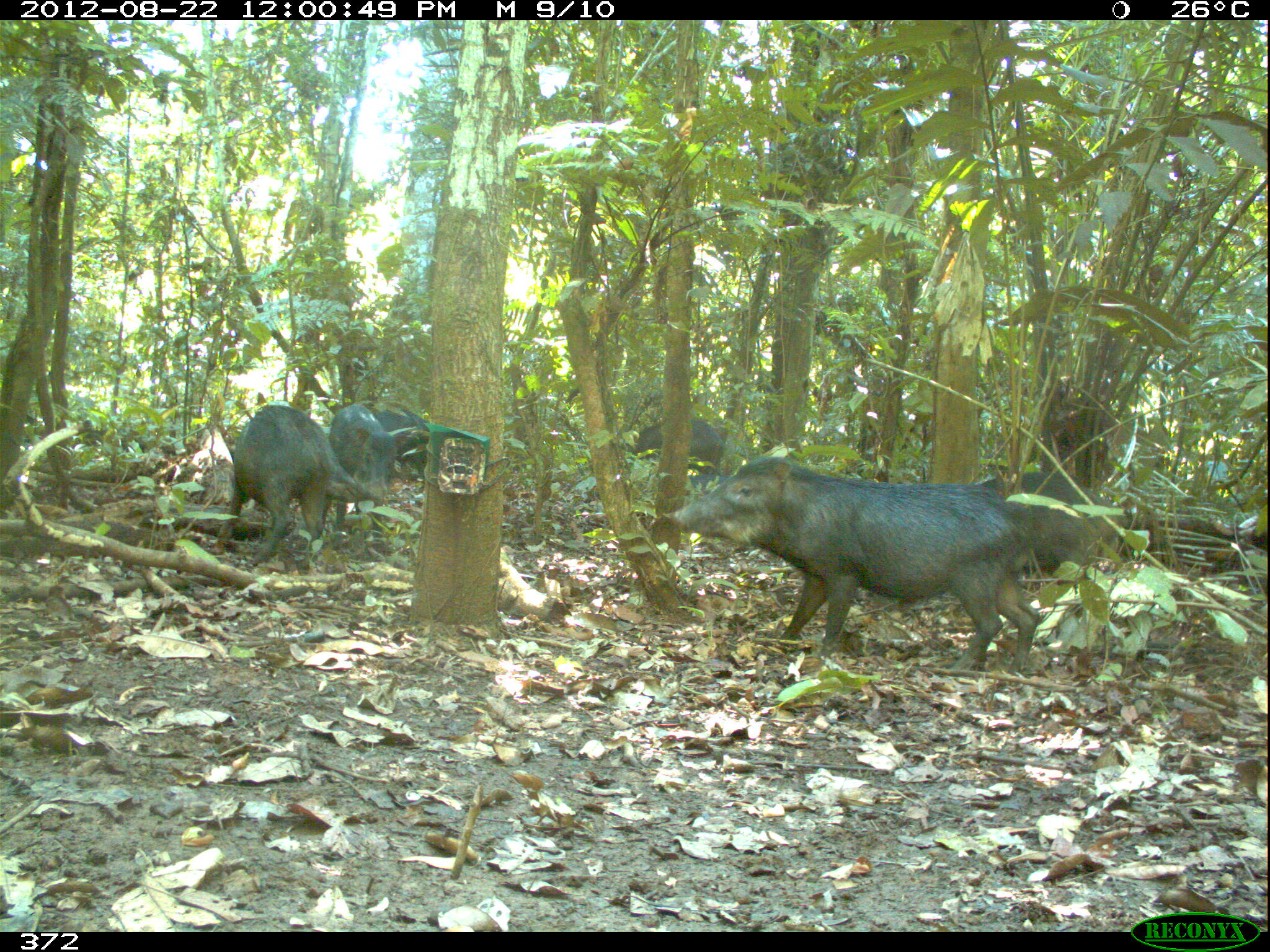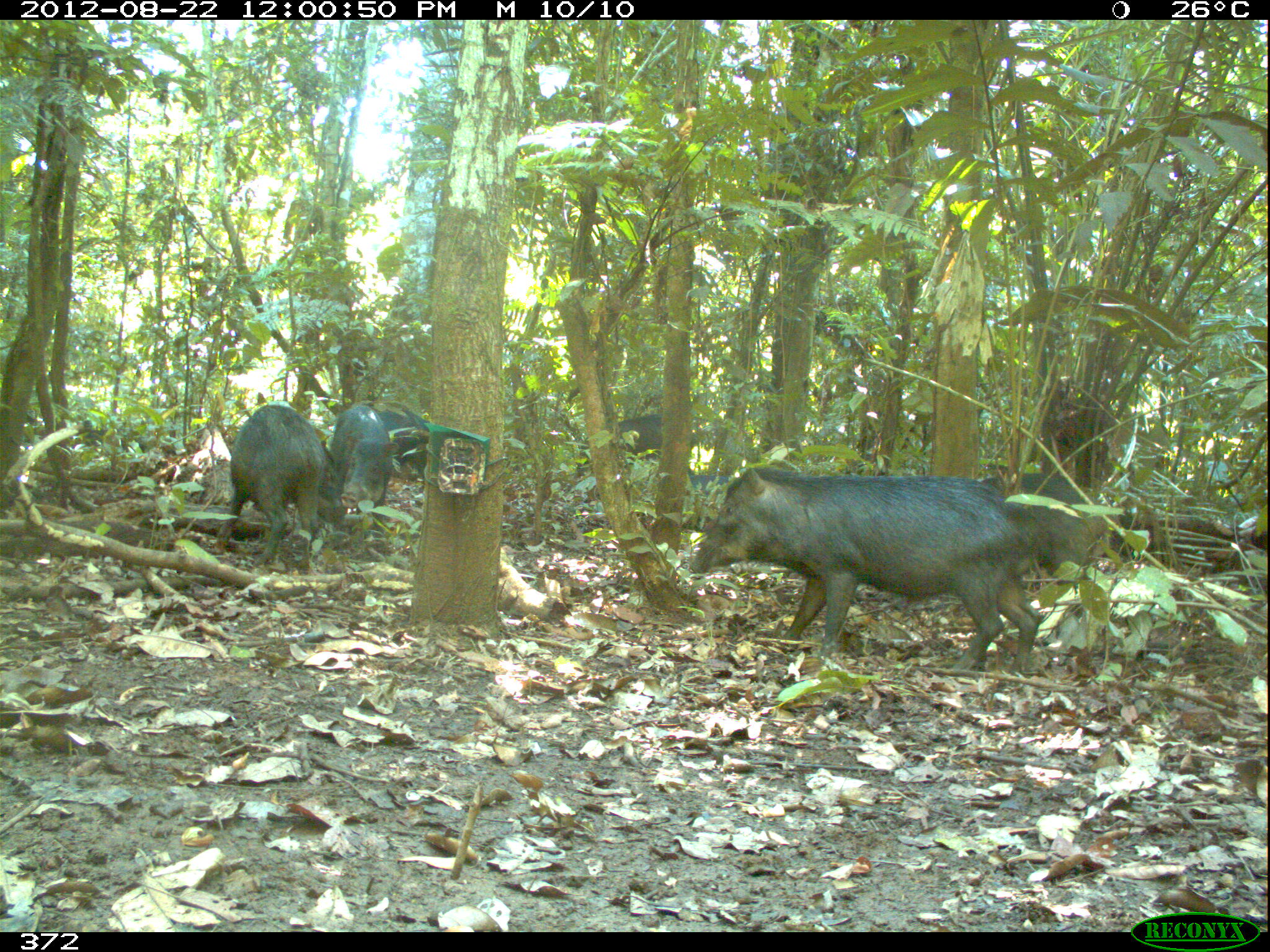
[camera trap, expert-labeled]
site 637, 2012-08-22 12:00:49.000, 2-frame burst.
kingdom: Animalia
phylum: Chordata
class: Mammalia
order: Artiodactyla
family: Tayassuidae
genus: Tayassu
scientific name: Tayassu pecari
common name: white-lipped peccary